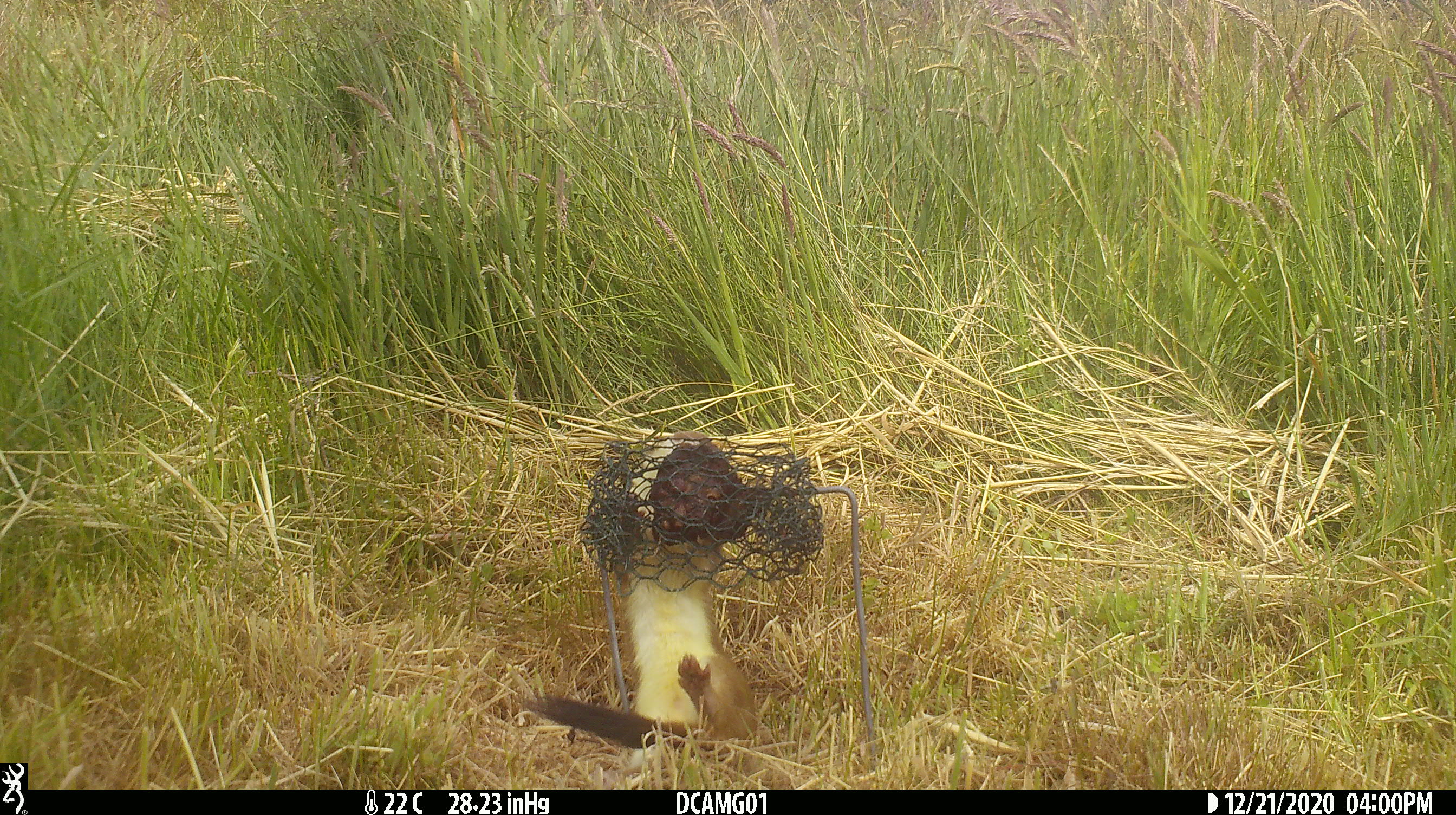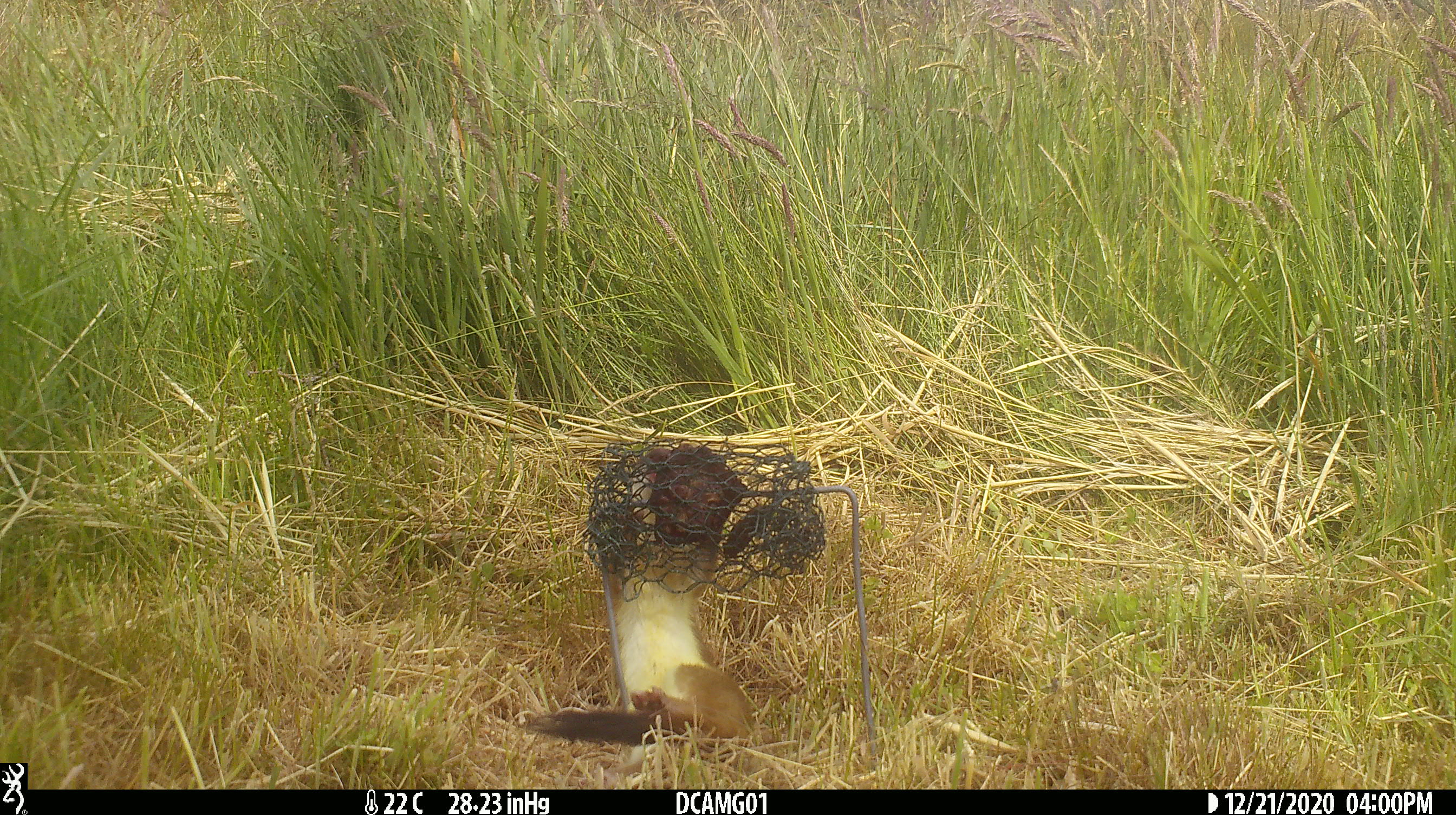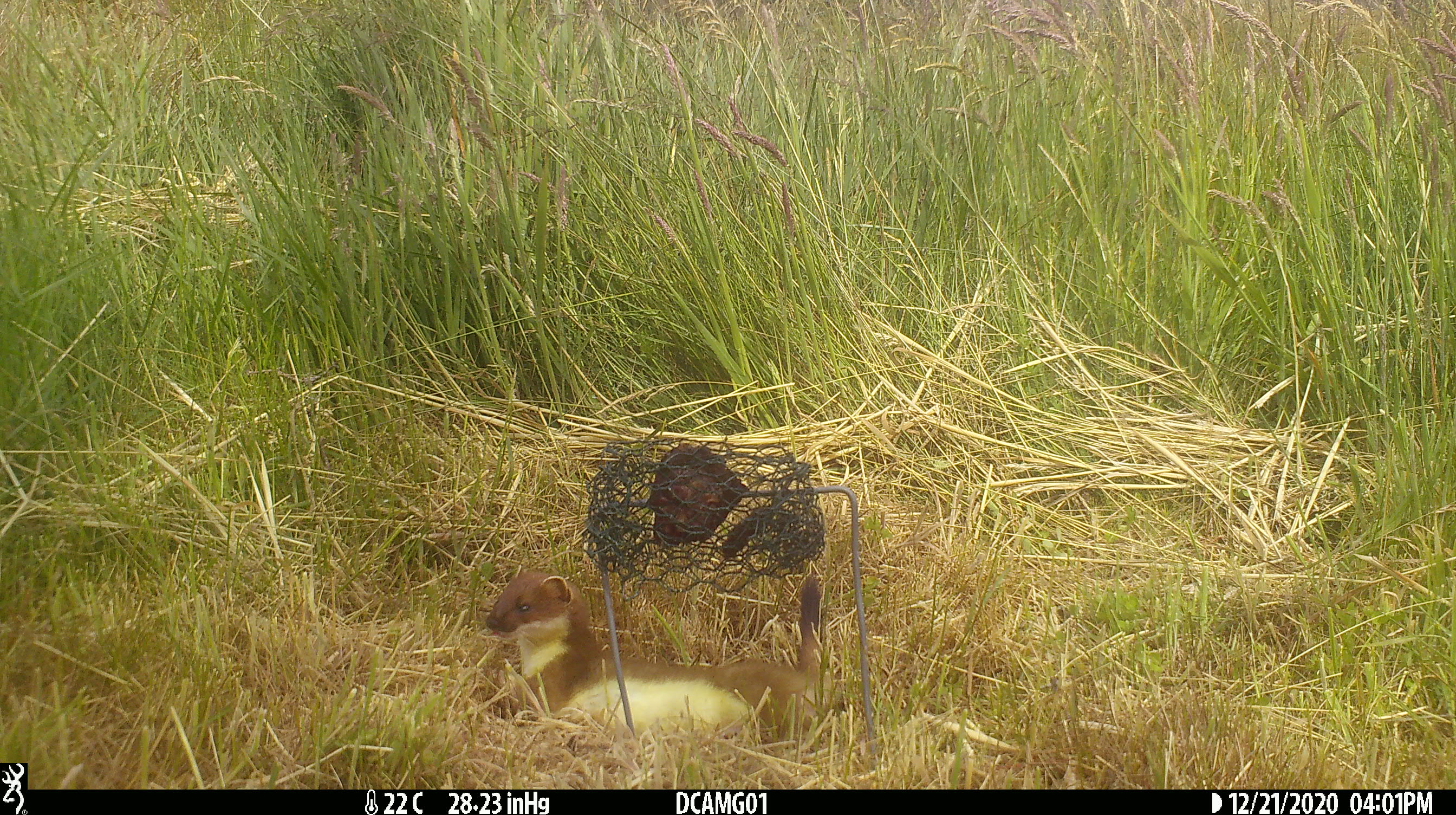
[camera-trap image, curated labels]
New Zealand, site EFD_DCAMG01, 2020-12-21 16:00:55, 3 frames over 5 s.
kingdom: Animalia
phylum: Chordata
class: Mammalia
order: Carnivora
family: Mustelidae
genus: Mustela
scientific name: Mustela erminea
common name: stoat